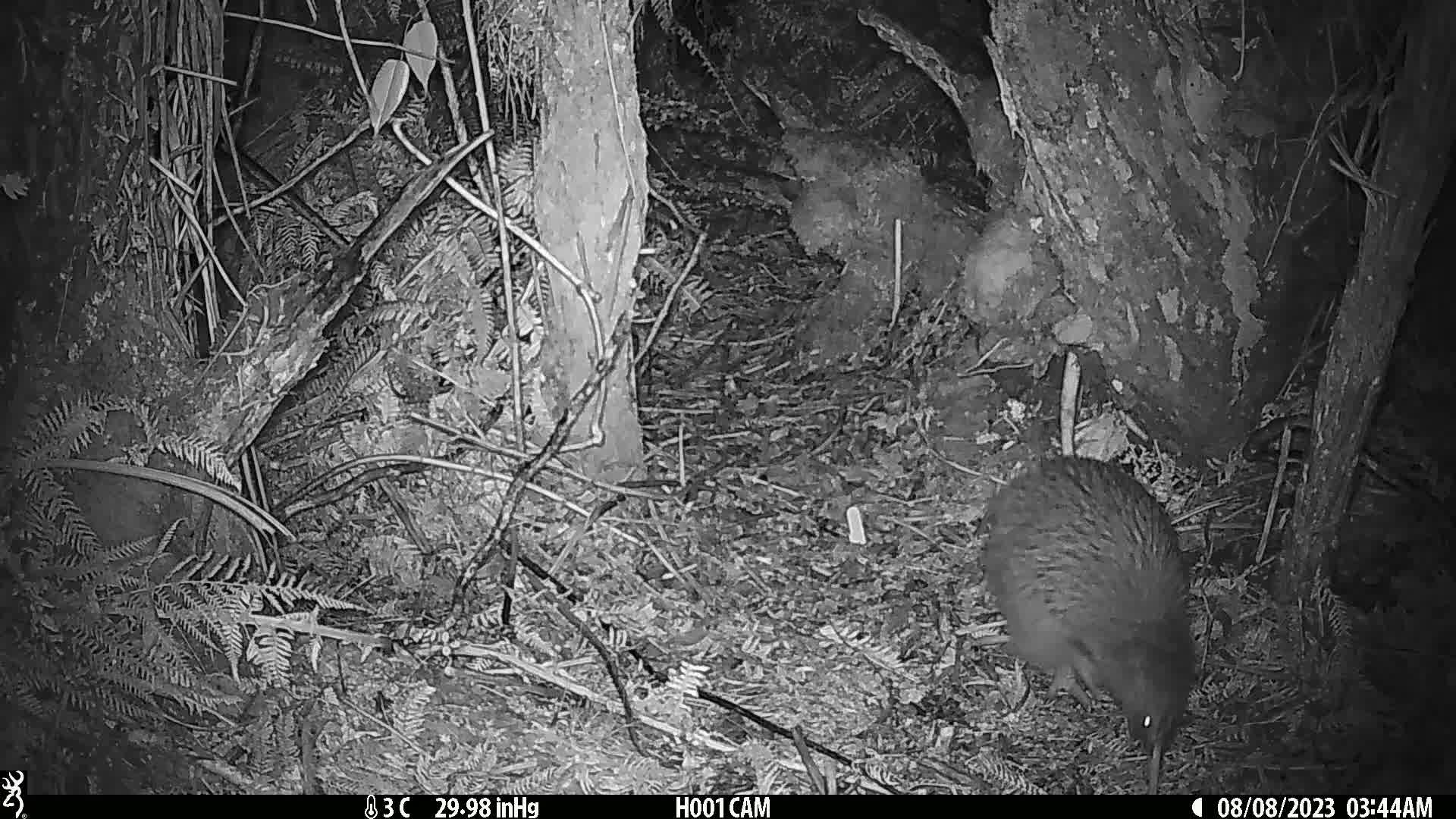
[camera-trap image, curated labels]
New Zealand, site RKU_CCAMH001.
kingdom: Animalia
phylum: Chordata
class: Aves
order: Apterygiformes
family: Apterygidae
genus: Apteryx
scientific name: Apteryx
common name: kiwi